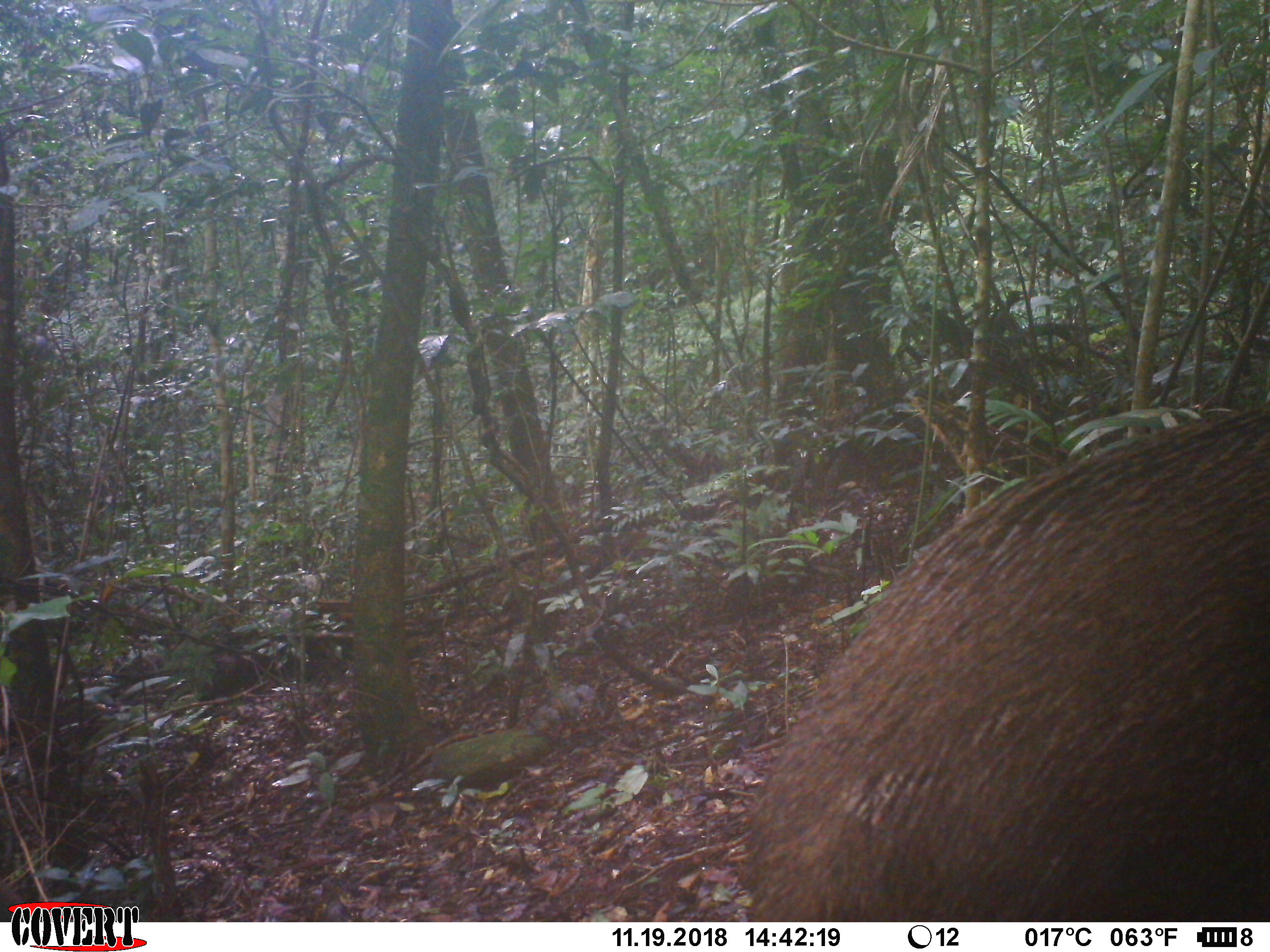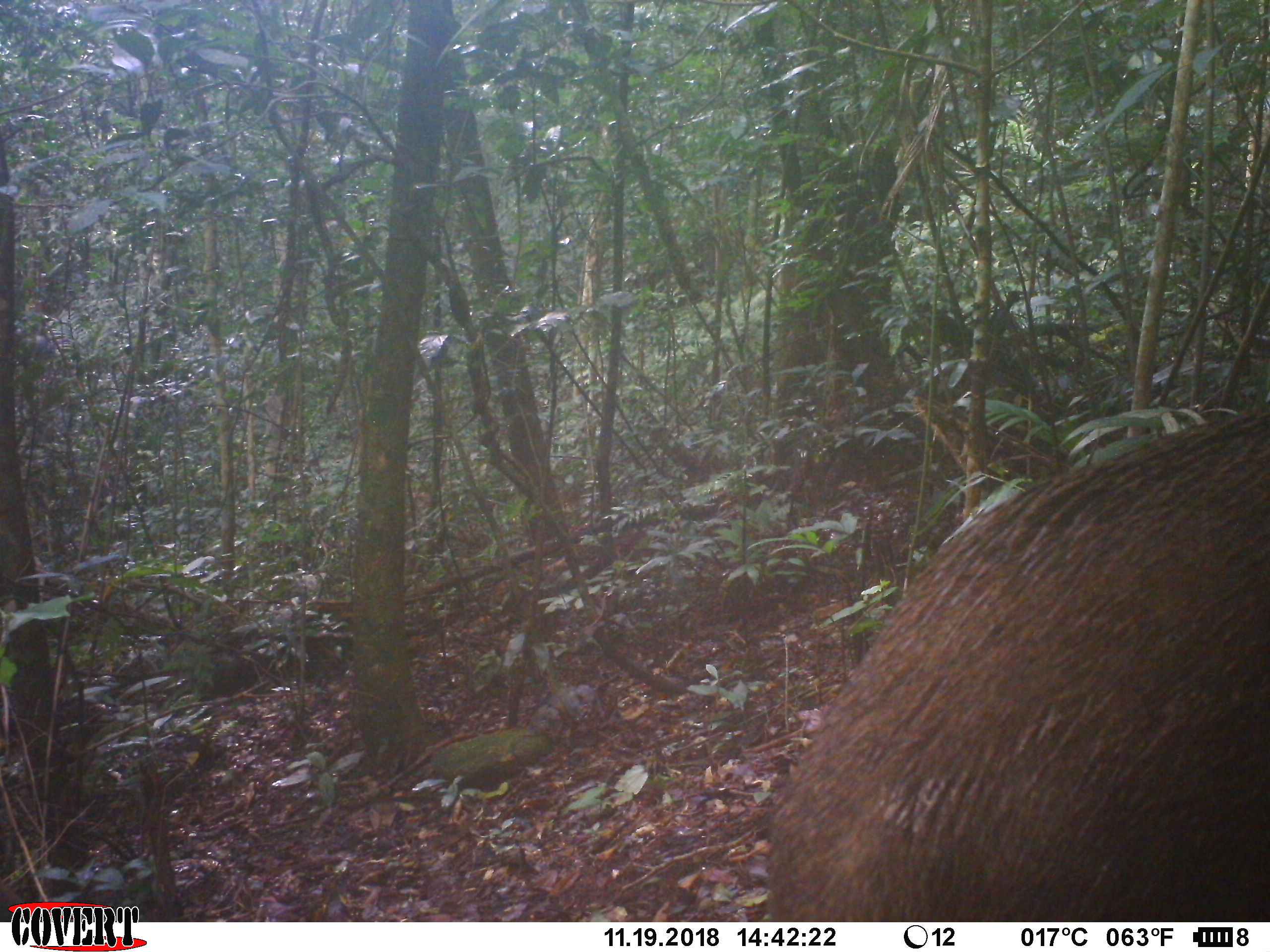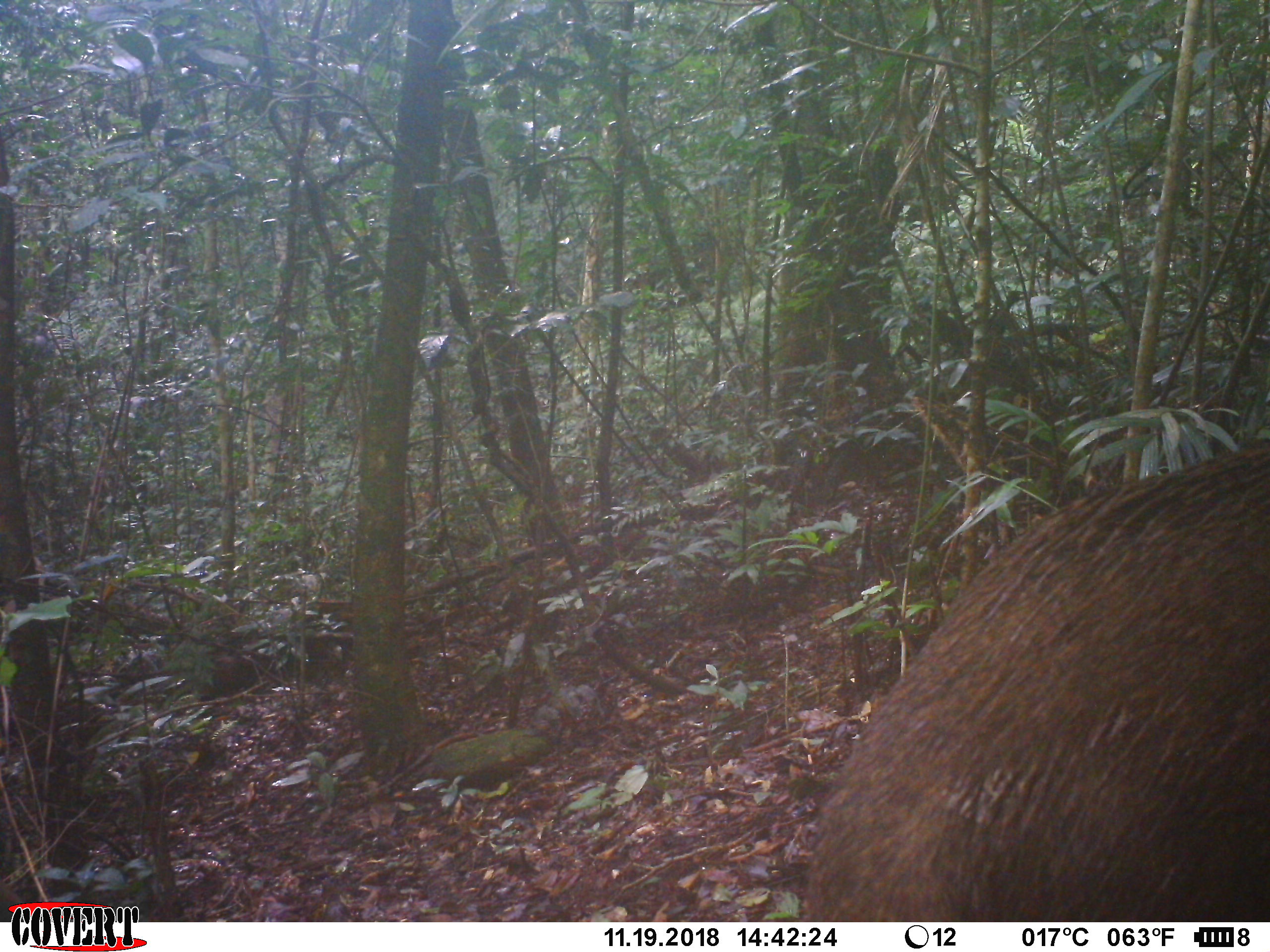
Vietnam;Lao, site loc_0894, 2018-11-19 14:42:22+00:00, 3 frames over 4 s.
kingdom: Animalia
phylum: Chordata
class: Mammalia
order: Artiodactyla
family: Suidae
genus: Sus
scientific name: Sus scrofa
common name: eurasian wild pig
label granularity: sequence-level